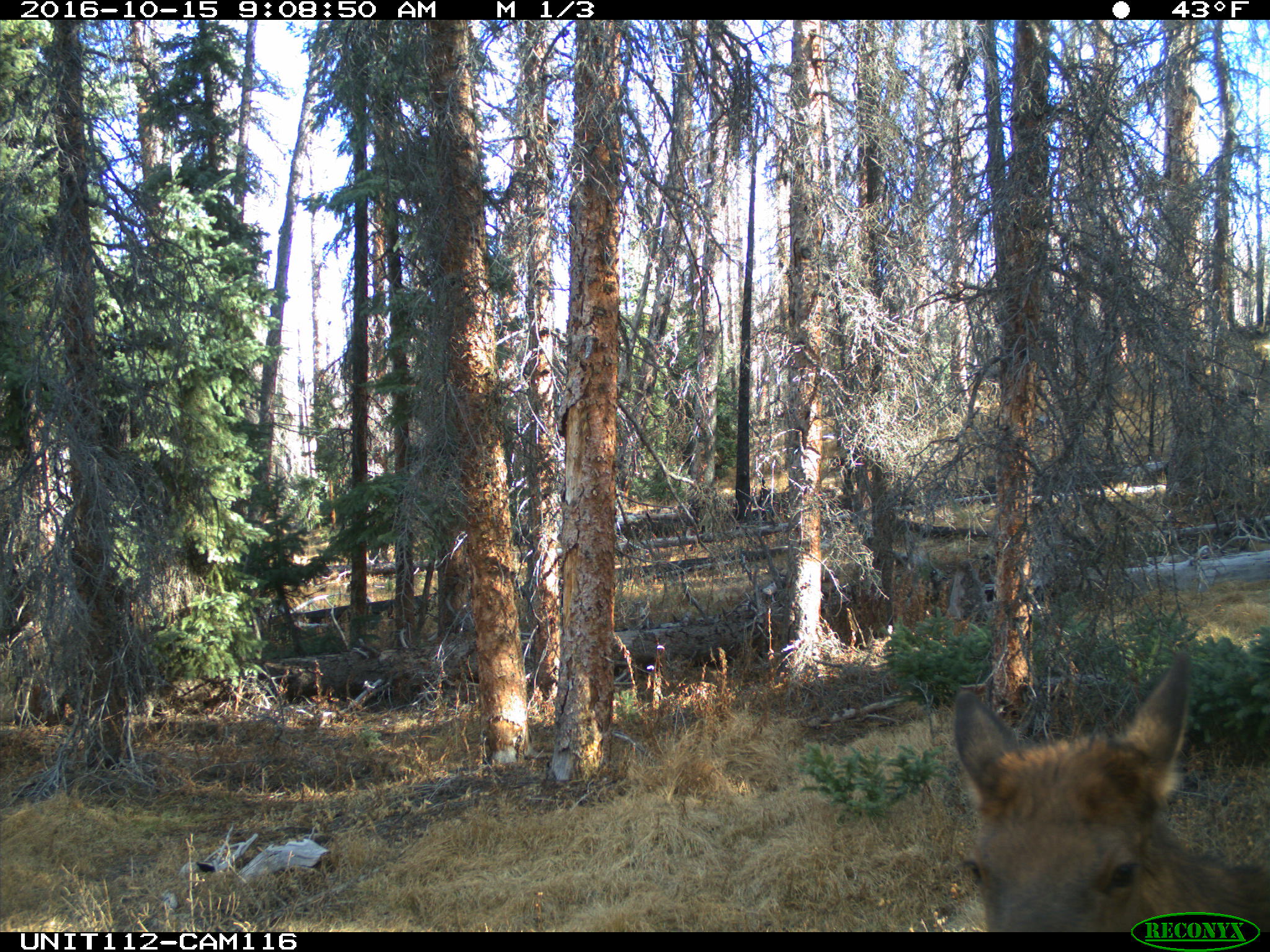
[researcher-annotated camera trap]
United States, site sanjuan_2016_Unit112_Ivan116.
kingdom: Animalia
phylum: Chordata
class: Mammalia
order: Artiodactyla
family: Cervidae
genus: Cervus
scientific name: Cervus elaphus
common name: red deer